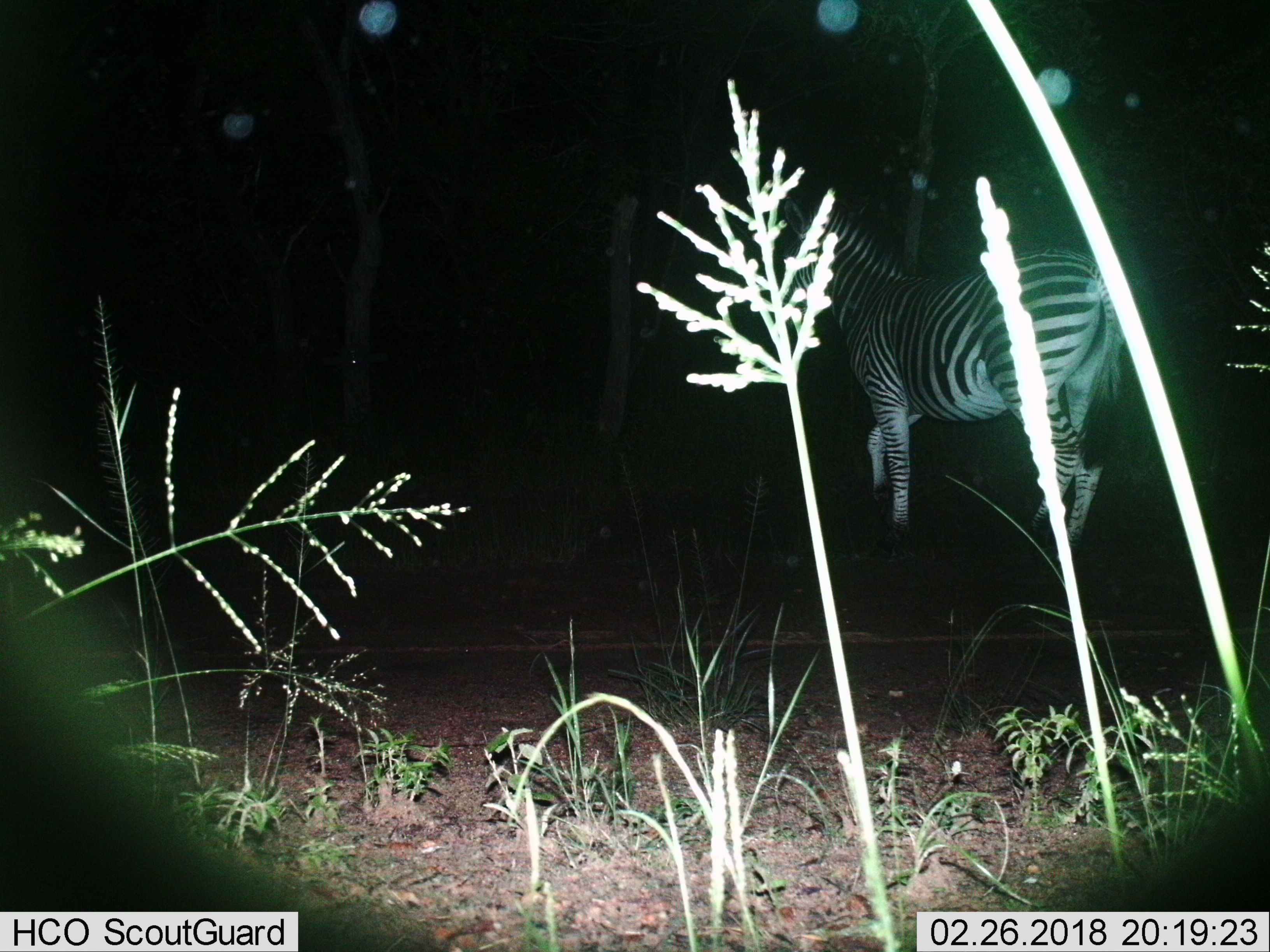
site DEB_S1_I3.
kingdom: Animalia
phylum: Chordata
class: Mammalia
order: Perissodactyla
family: Equidae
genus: Equus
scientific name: Equus quagga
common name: plains zebra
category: zebraplains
Zebraplains (plains zebra) (Equus quagga), count 1. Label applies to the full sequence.